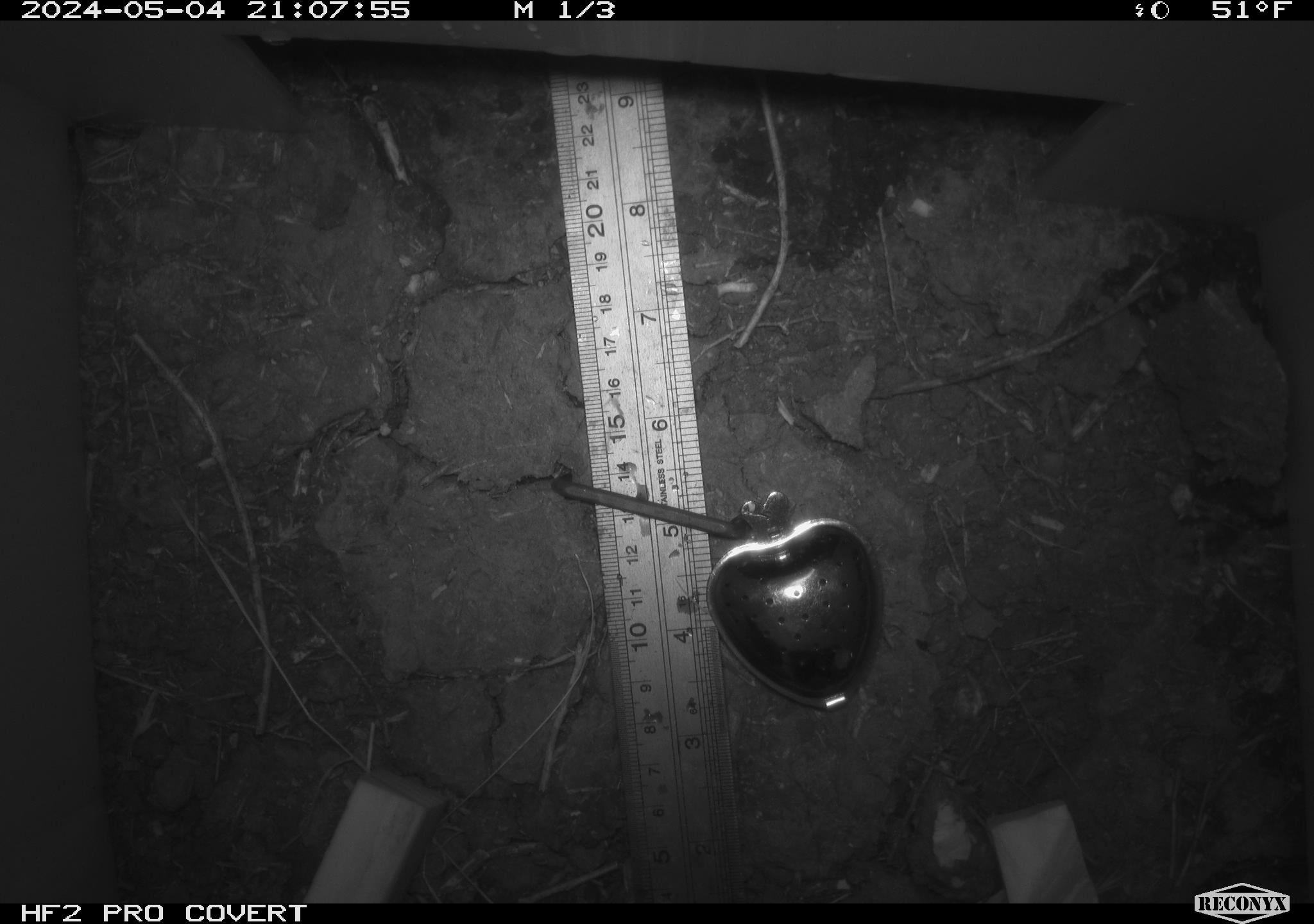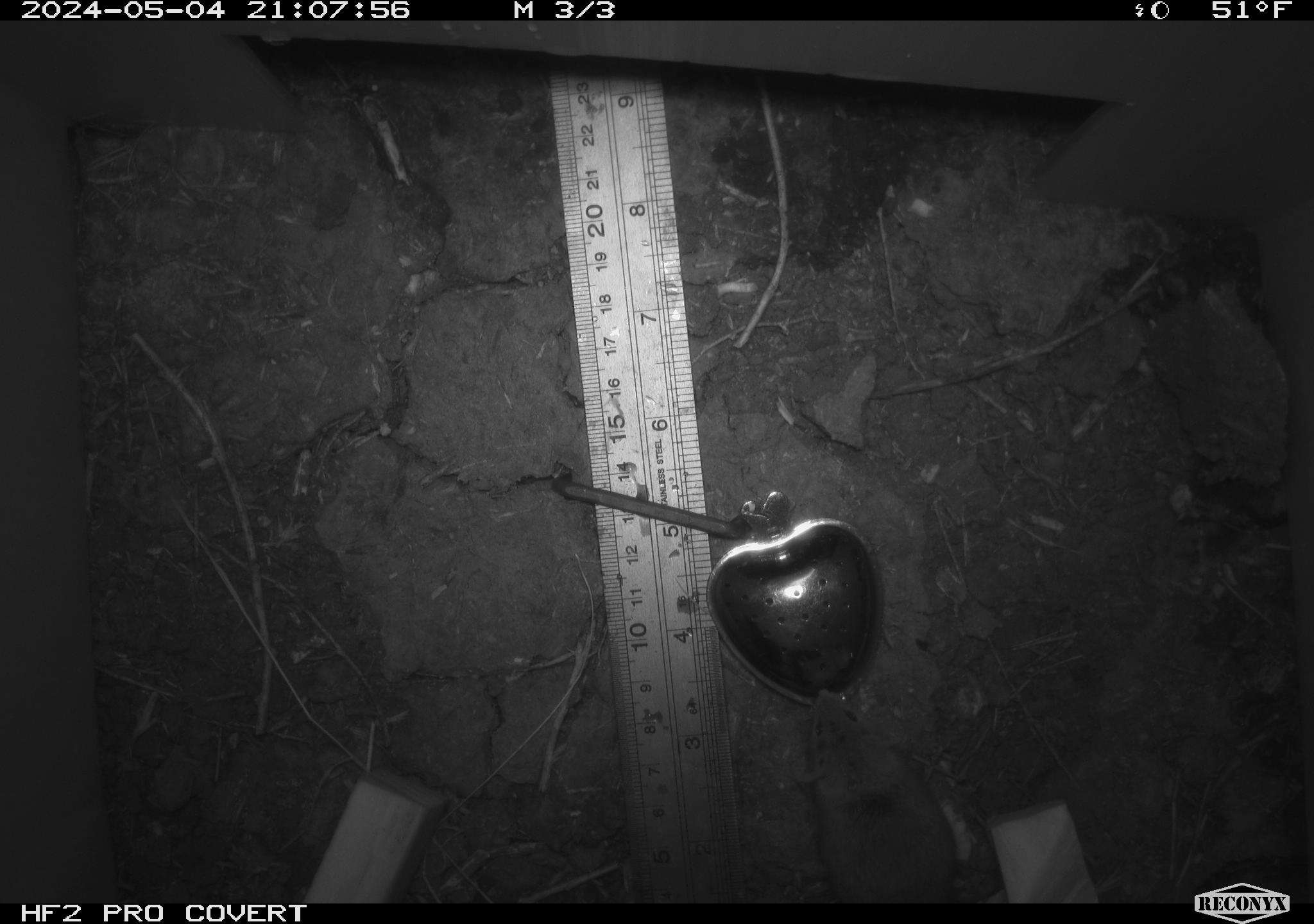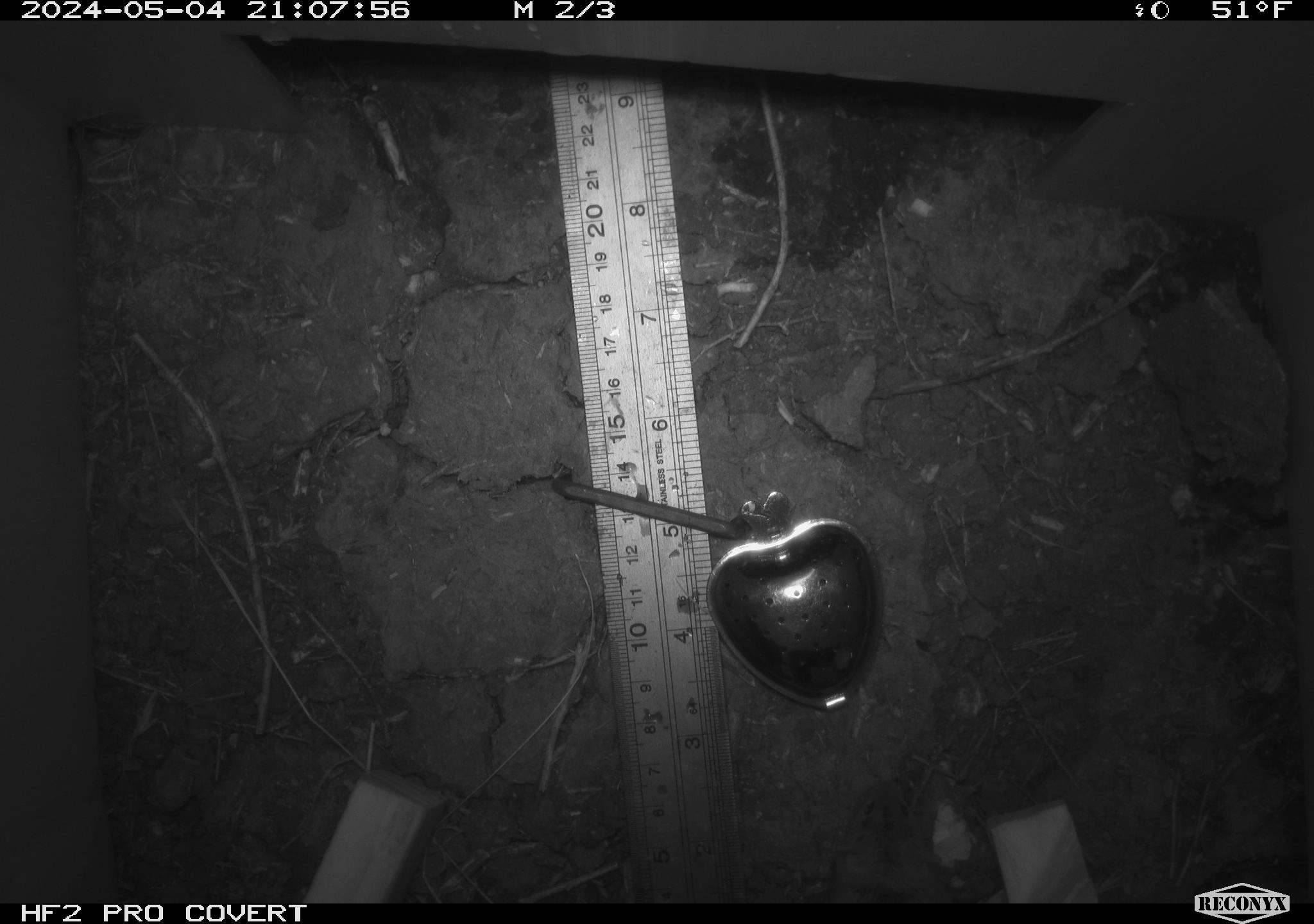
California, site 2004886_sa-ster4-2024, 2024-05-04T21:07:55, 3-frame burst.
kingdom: Animalia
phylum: Chordata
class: Mammalia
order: Rodentia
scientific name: Rodentia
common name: mouse species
Mouse species (Rodentia).